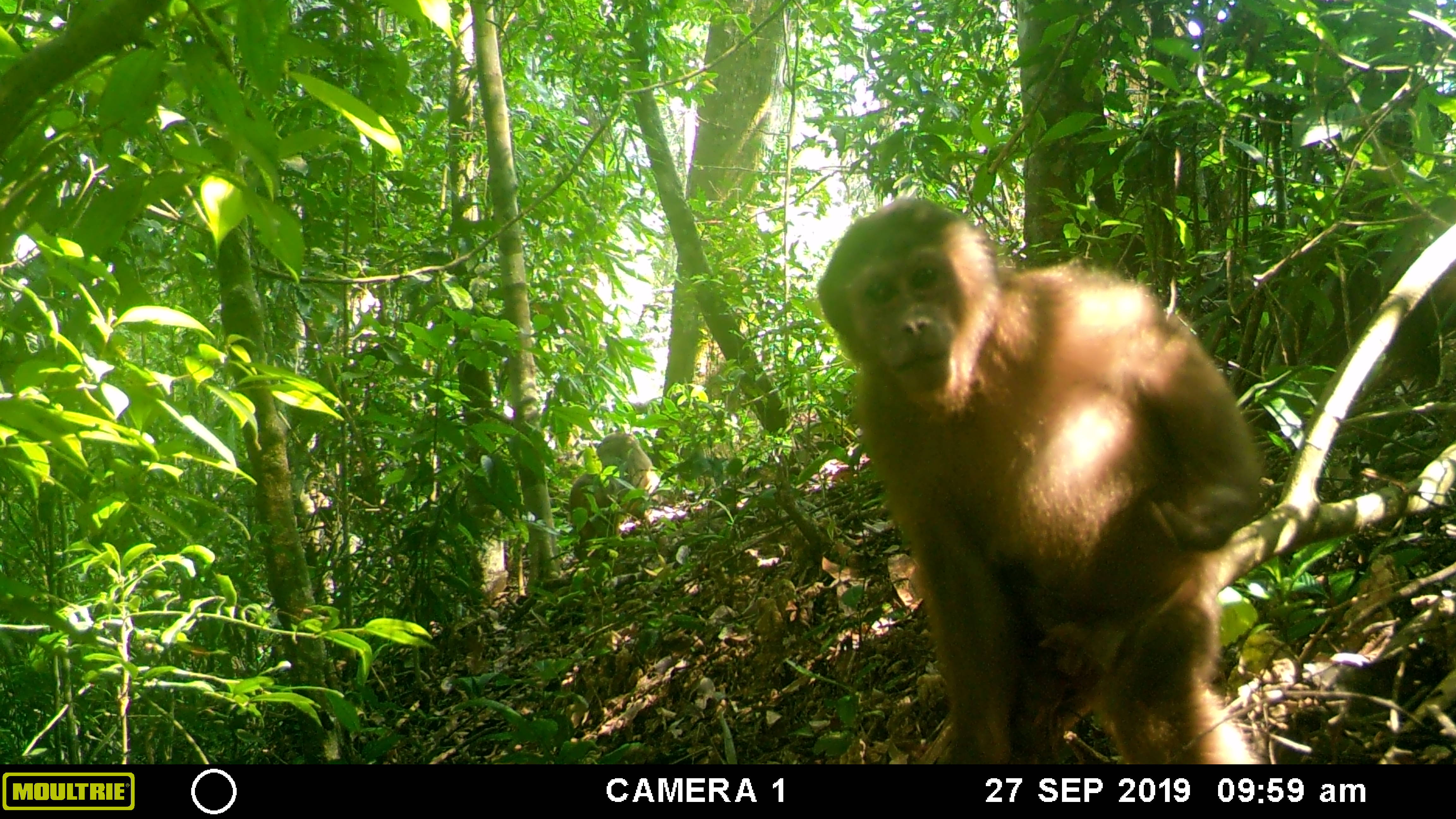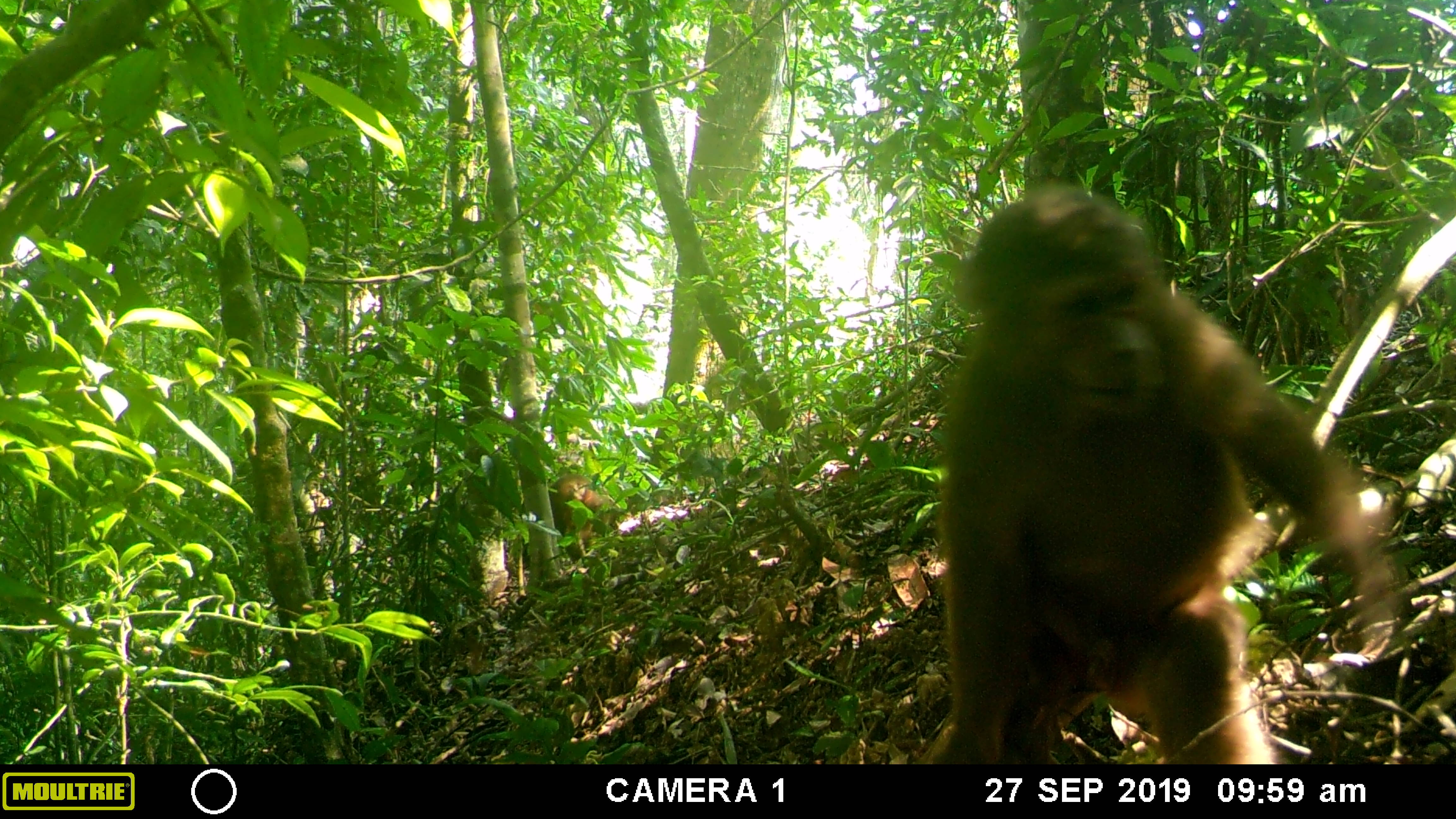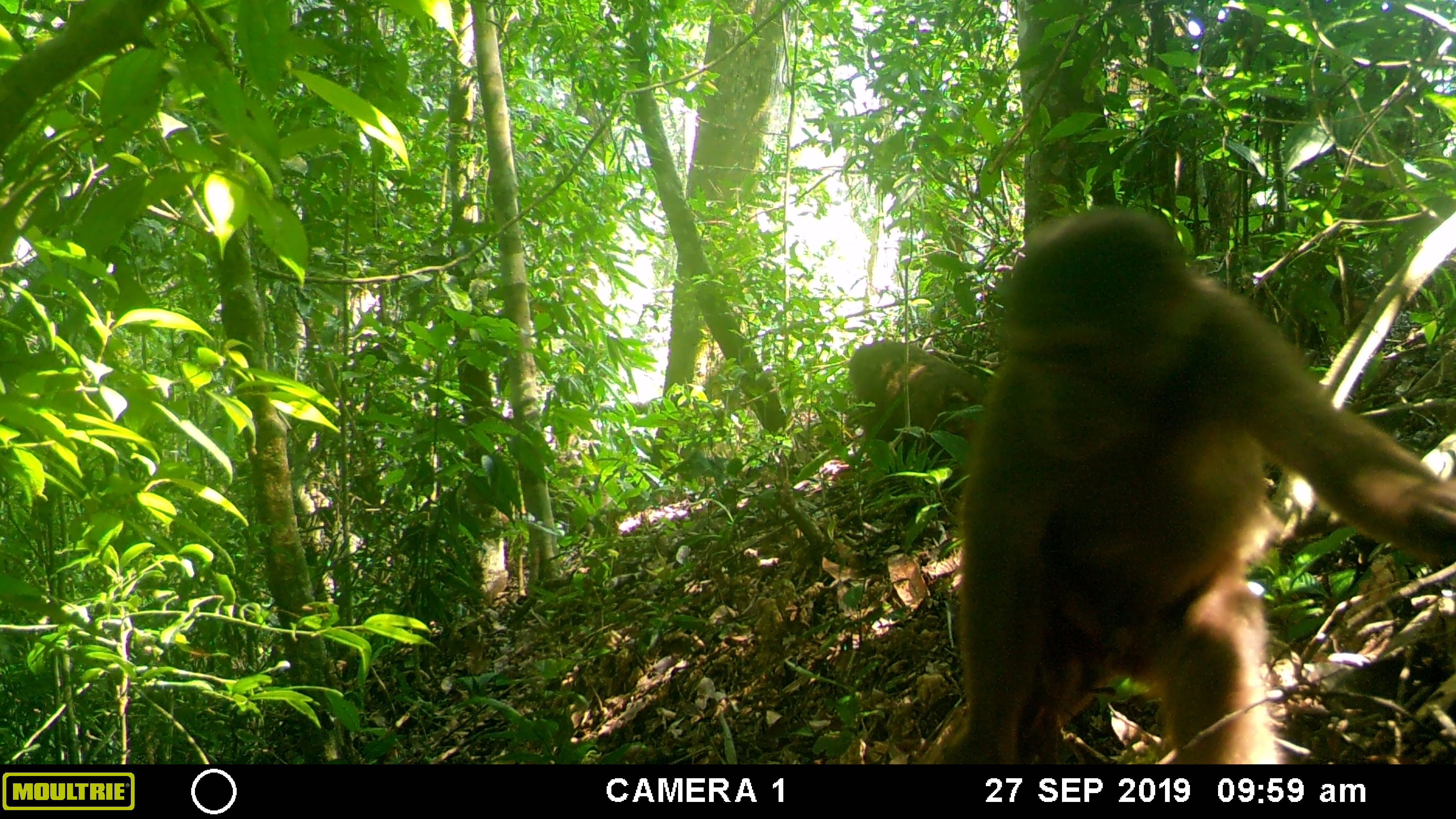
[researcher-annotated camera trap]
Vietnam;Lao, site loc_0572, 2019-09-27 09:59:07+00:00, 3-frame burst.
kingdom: Animalia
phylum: Chordata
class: Mammalia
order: Primates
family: Cercopithecidae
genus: Macaca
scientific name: Macaca arctoides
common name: stump-tailed macaque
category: stump tailed macaque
Stump tailed macaque (stump-tailed macaque) (Macaca arctoides). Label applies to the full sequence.